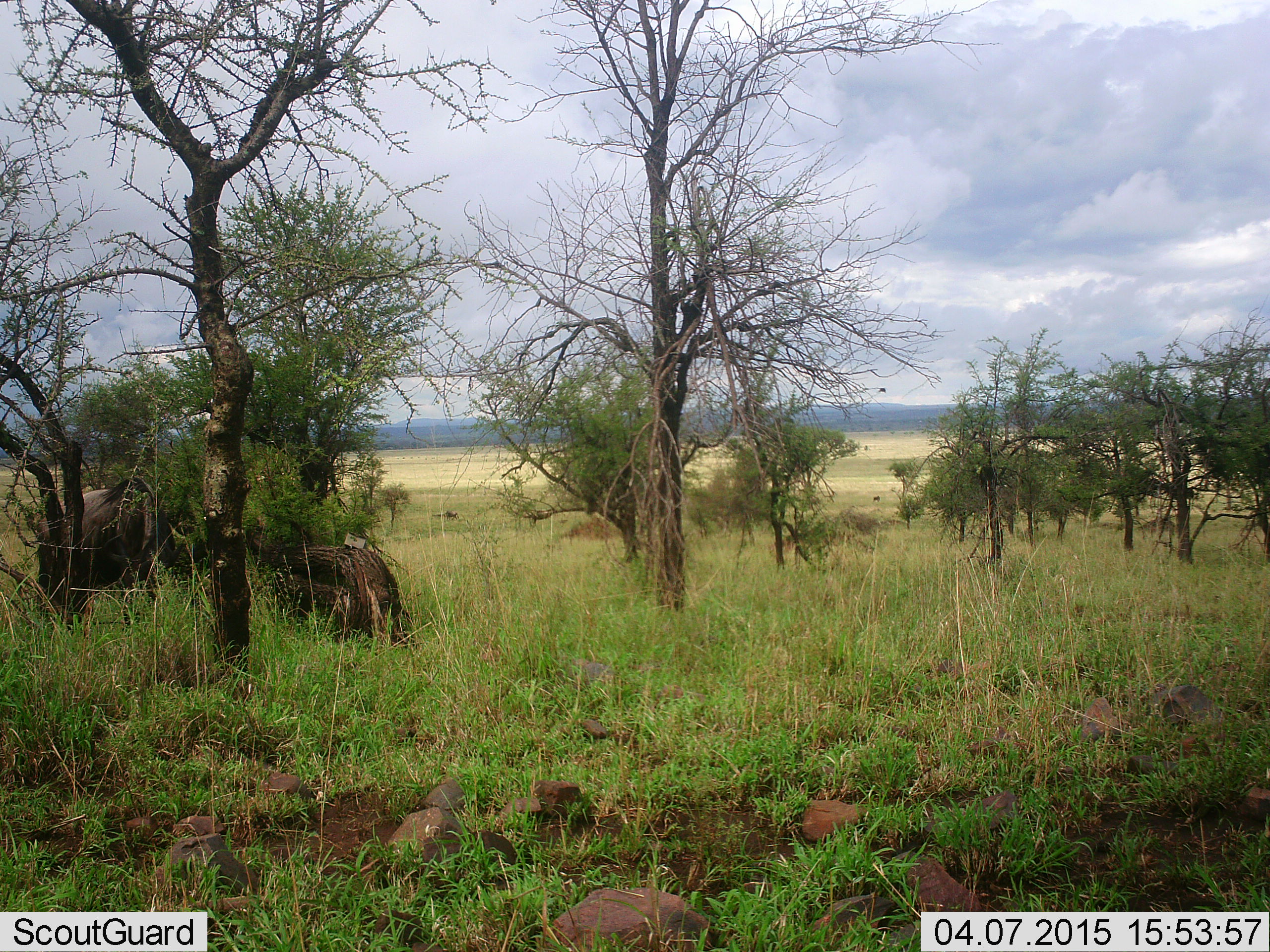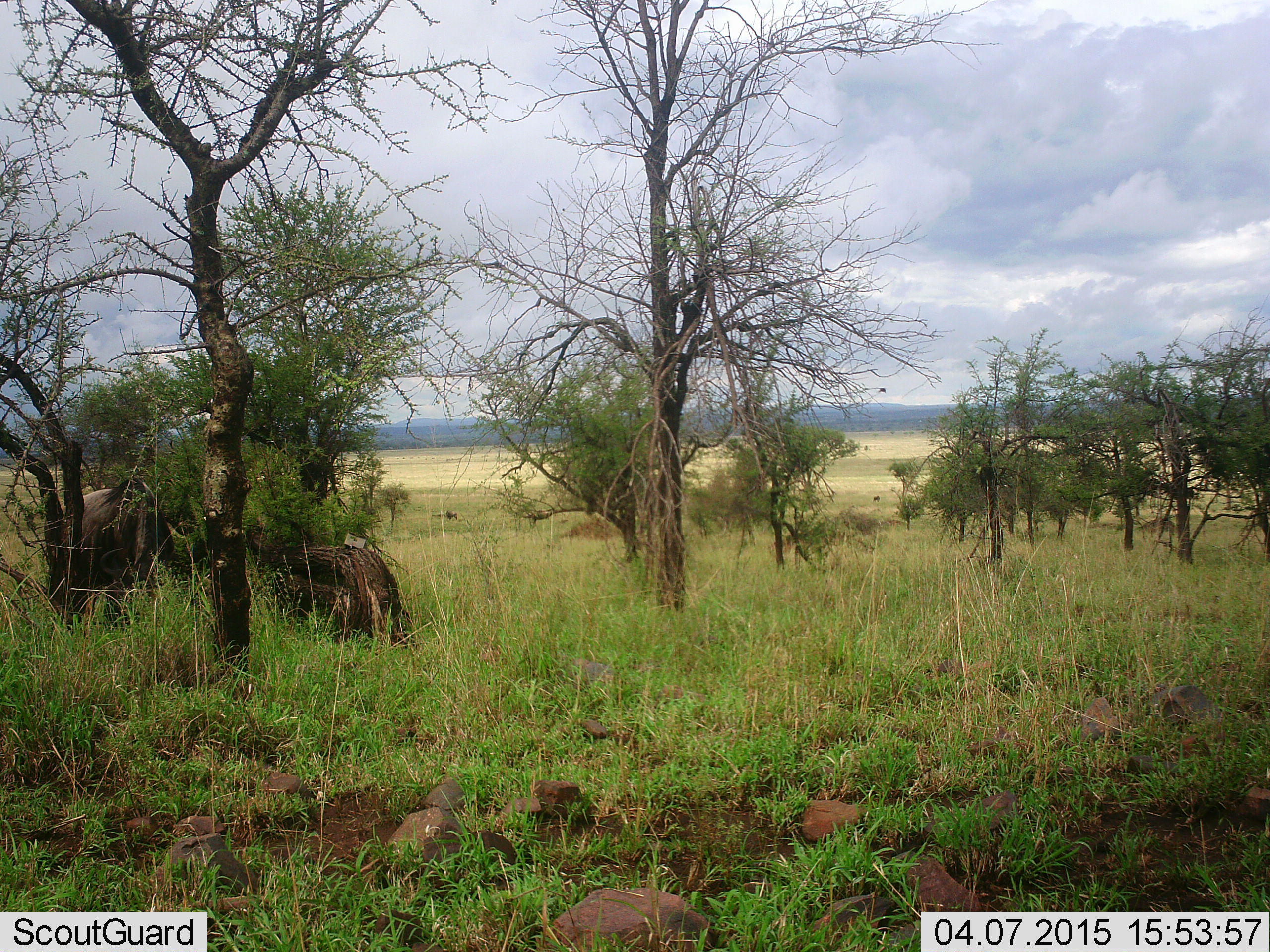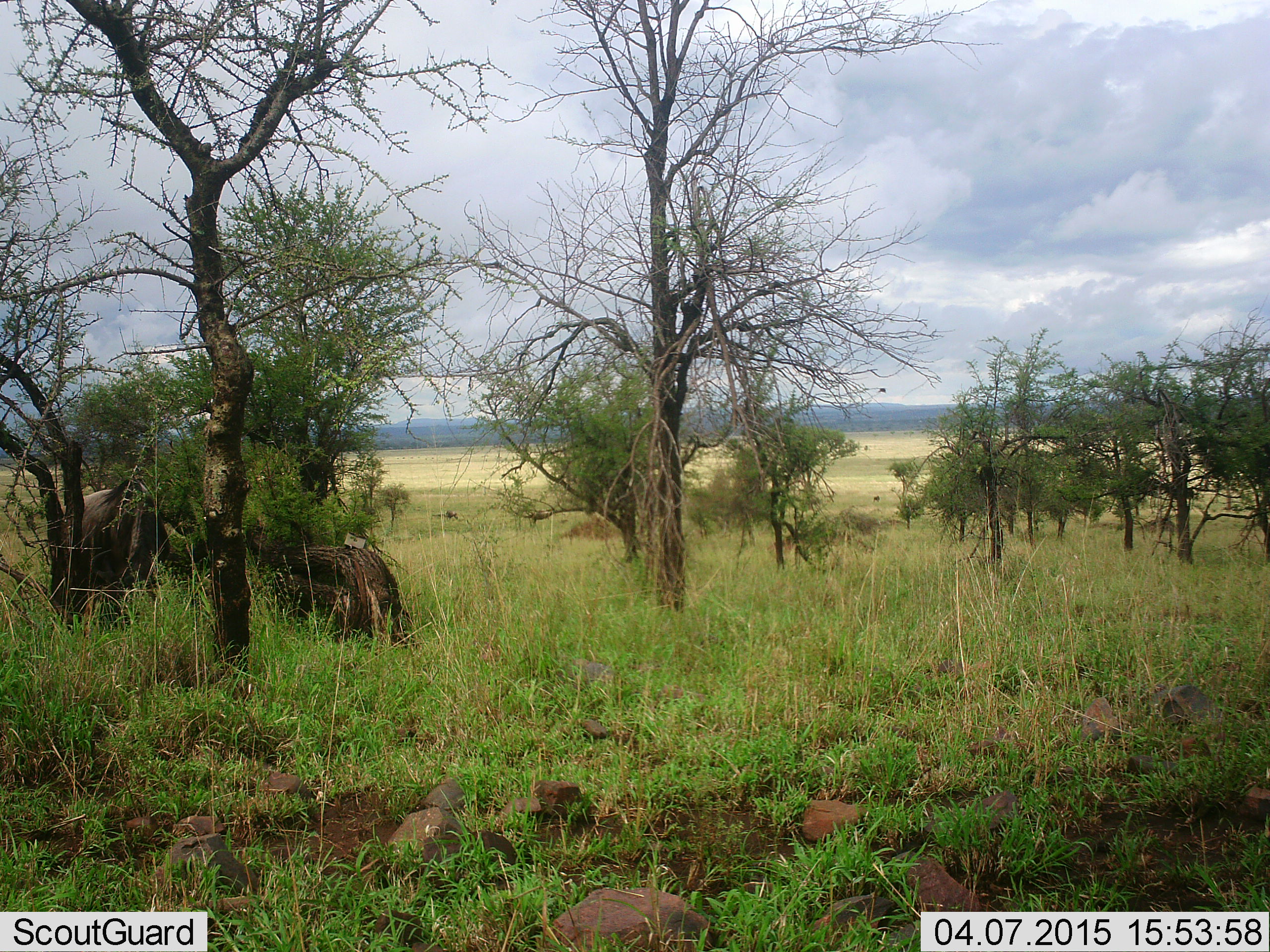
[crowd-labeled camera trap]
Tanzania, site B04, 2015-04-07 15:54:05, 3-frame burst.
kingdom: Animalia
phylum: Chordata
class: Mammalia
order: Artiodactyla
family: Bovidae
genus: Connochaetes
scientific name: Connochaetes taurinus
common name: blue wildebeest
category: wildebeest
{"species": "wildebeest (blue wildebeest) (Connochaetes taurinus)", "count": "1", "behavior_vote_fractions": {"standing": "50%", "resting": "10%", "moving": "0%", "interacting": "0%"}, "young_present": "0%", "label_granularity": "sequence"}